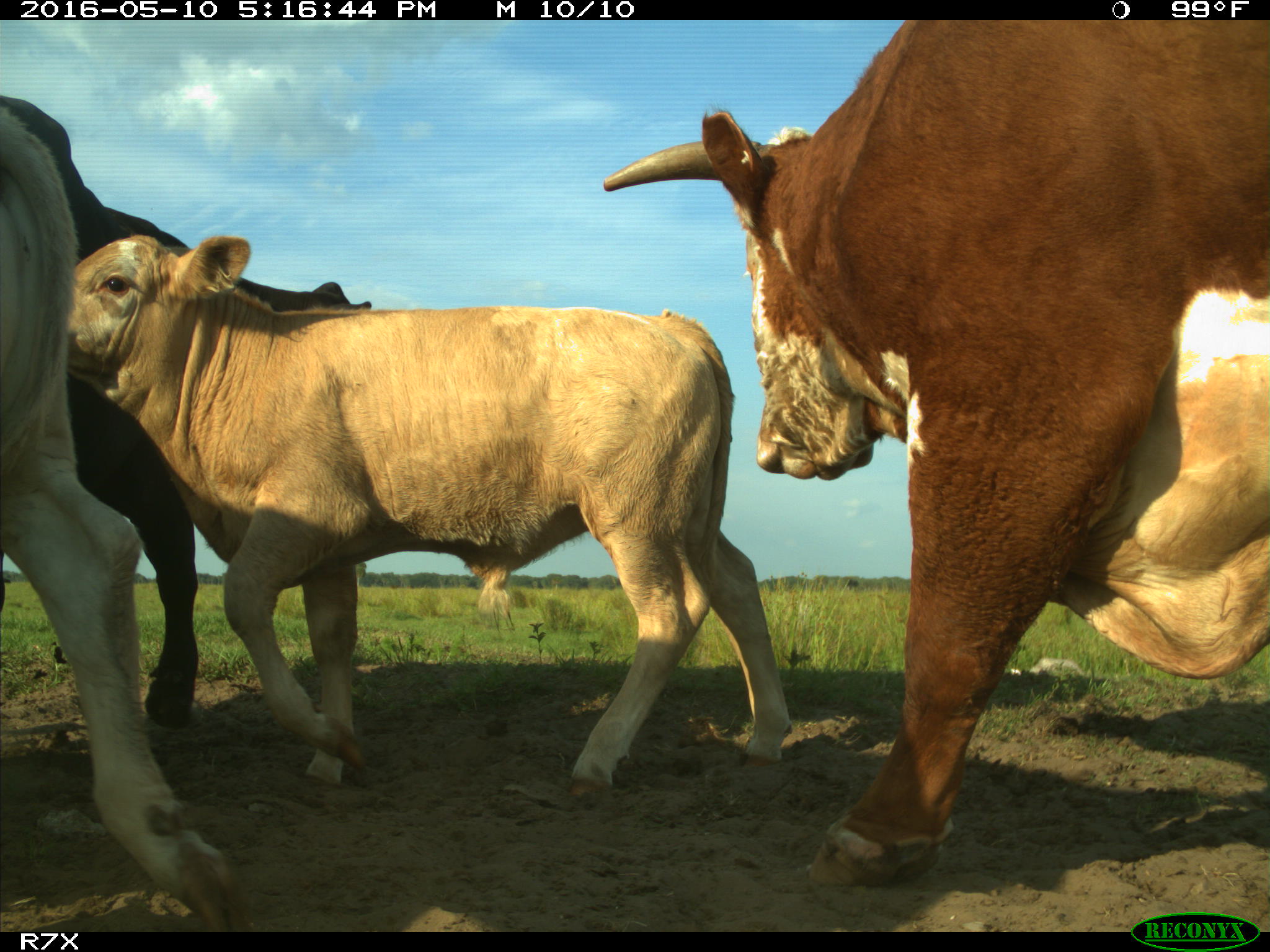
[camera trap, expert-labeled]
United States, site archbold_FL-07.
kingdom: Animalia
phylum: Chordata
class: Mammalia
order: Artiodactyla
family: Bovidae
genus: Bos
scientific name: Bos taurus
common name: domestic cow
Bos taurus (domestic cow).